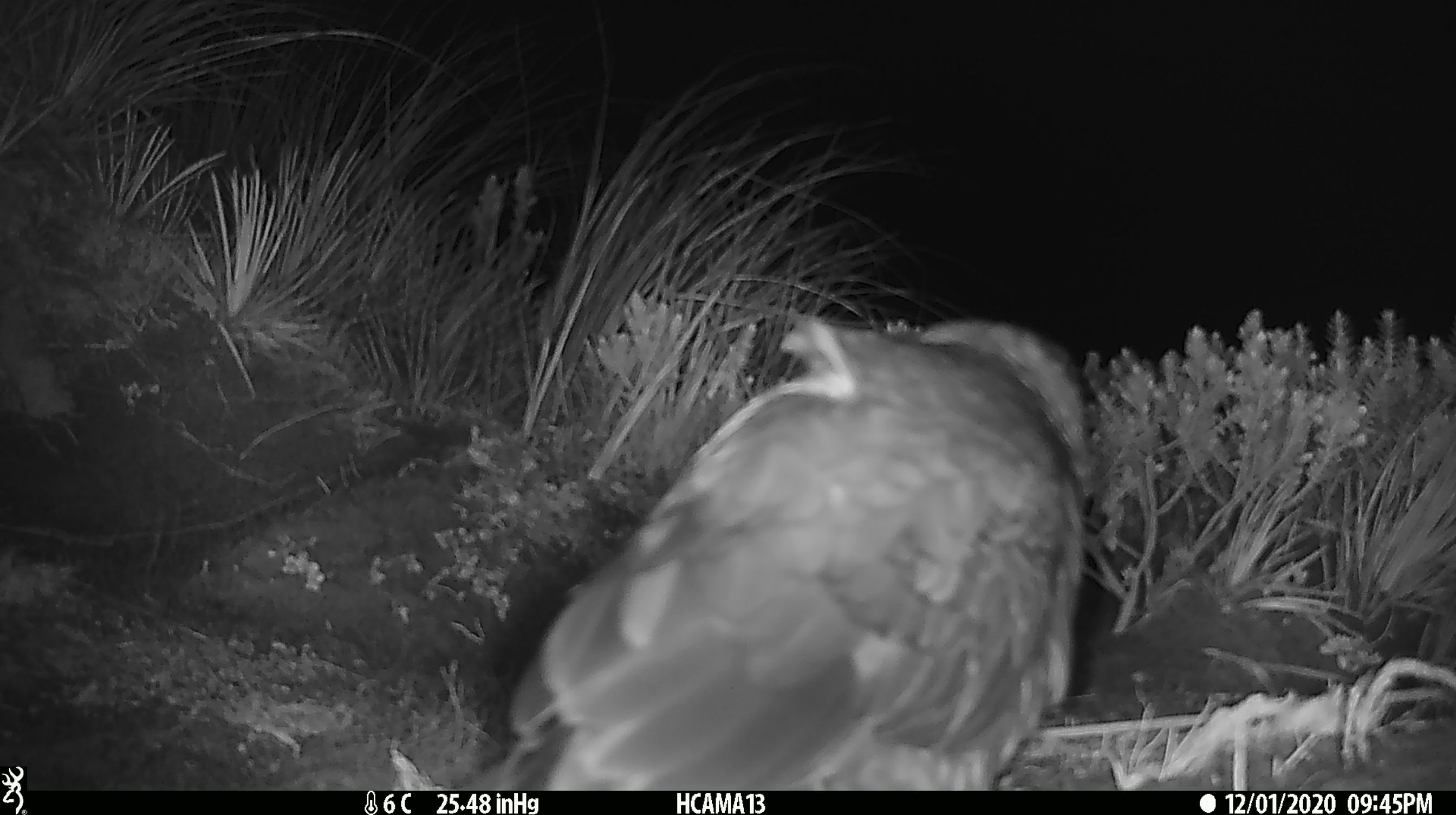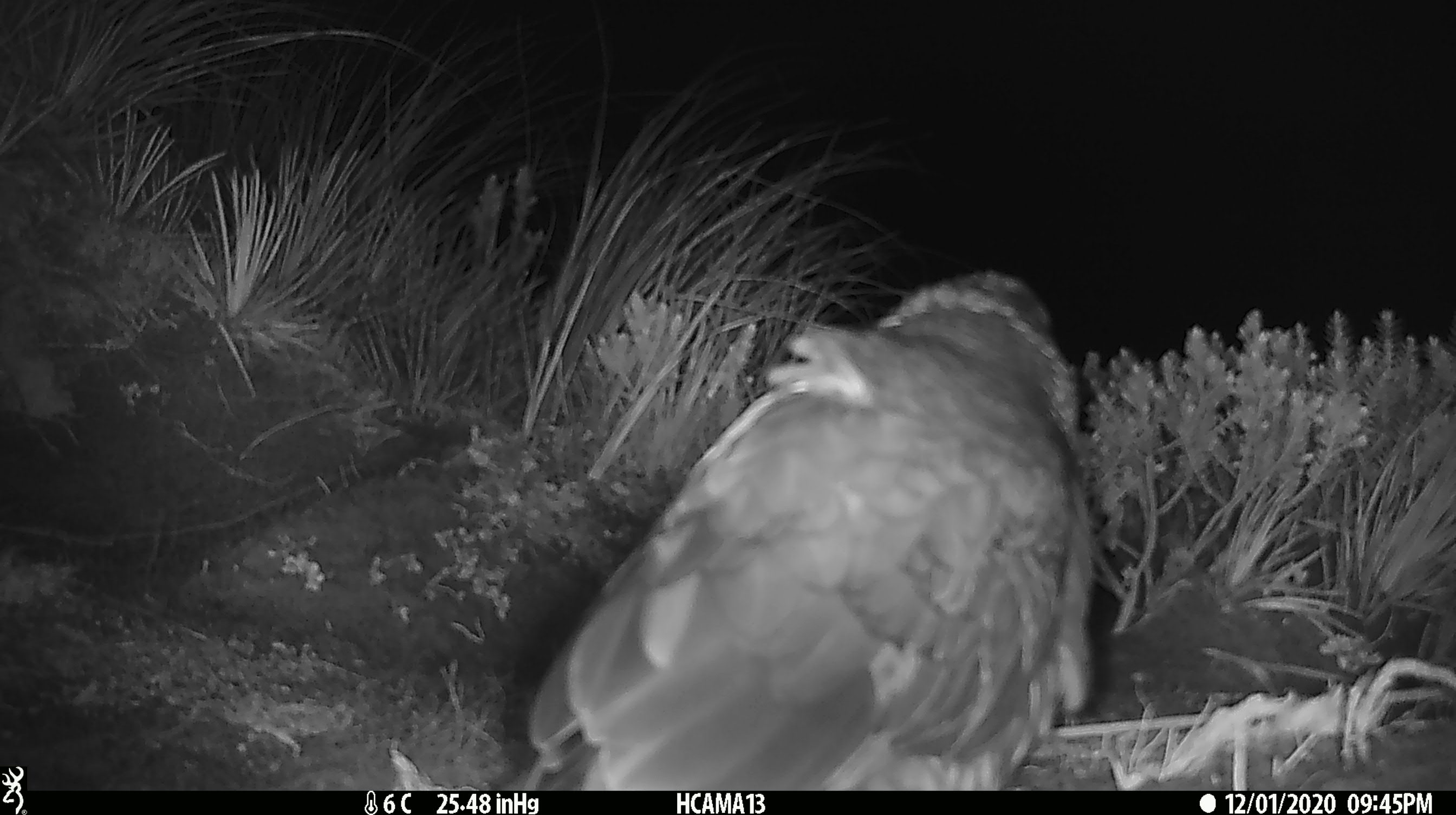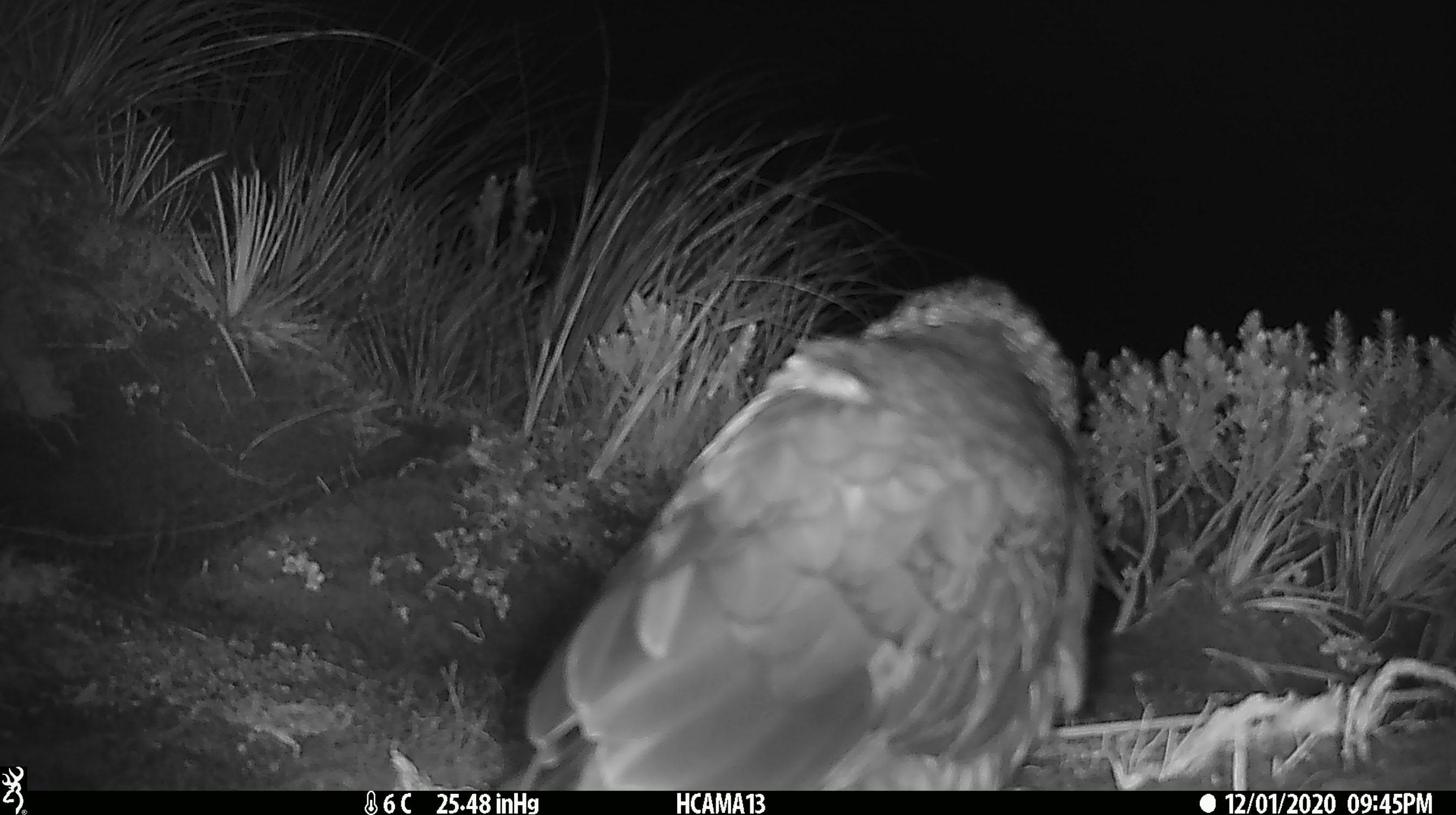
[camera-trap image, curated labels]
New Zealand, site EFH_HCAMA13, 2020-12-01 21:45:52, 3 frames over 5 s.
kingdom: Animalia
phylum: Chordata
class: Aves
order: Psittaciformes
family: Strigopidae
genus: Nestor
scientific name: Nestor notabilis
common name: kea